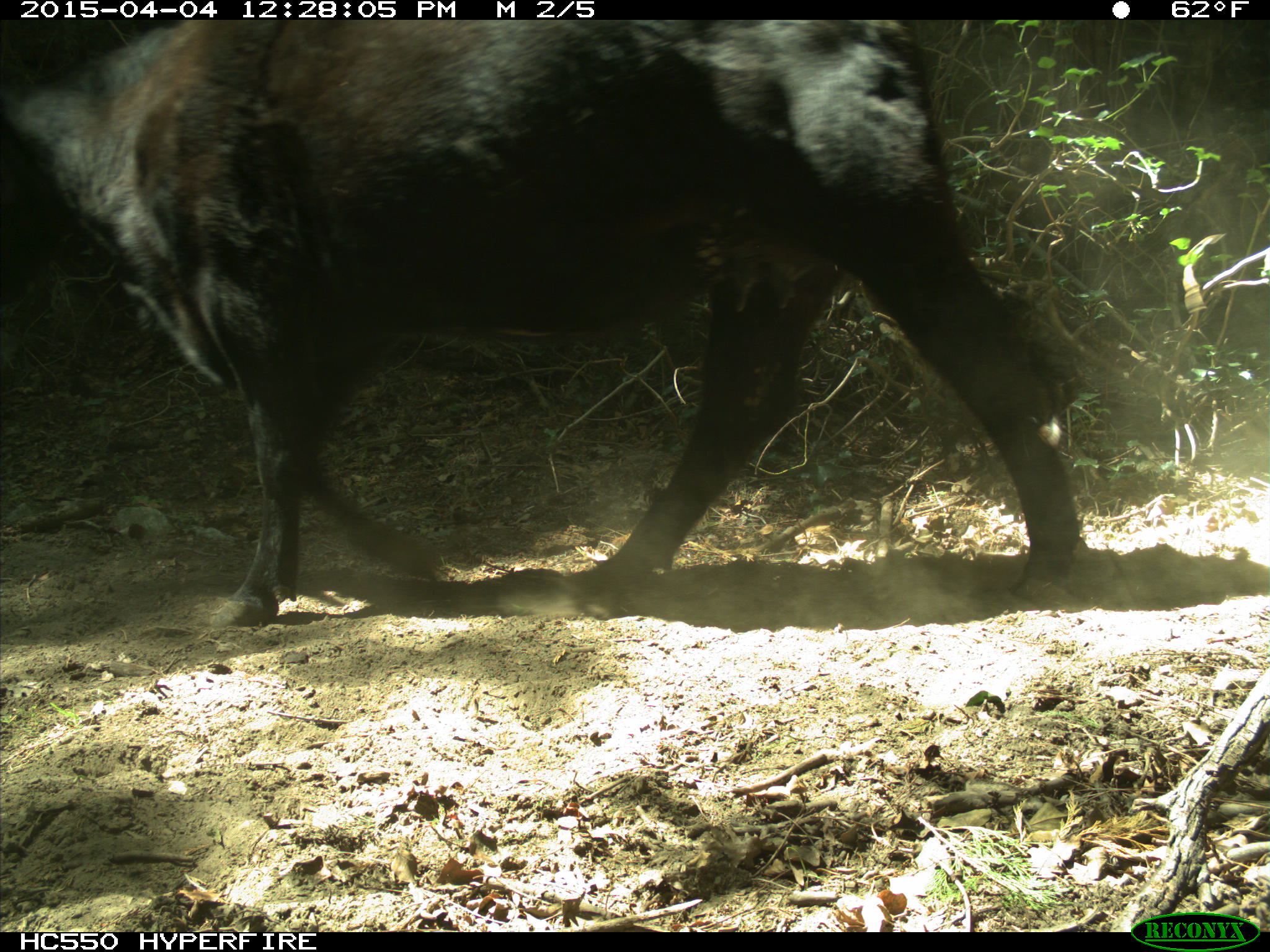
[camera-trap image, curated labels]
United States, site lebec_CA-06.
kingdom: Animalia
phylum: Chordata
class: Mammalia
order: Artiodactyla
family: Bovidae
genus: Bos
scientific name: Bos taurus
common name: domestic cow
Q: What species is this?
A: Bos taurus (domestic cow).